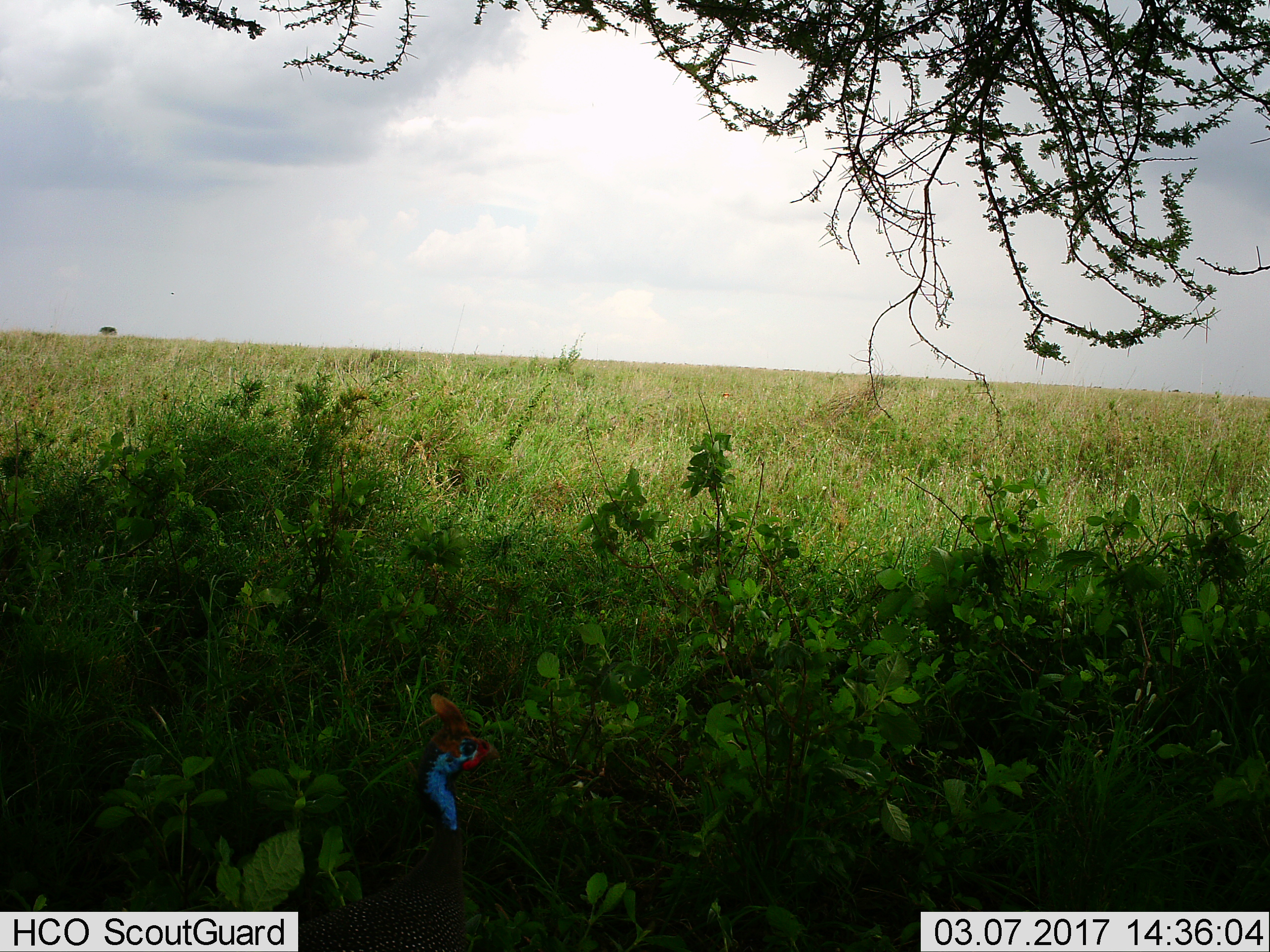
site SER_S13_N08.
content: unidentified animal